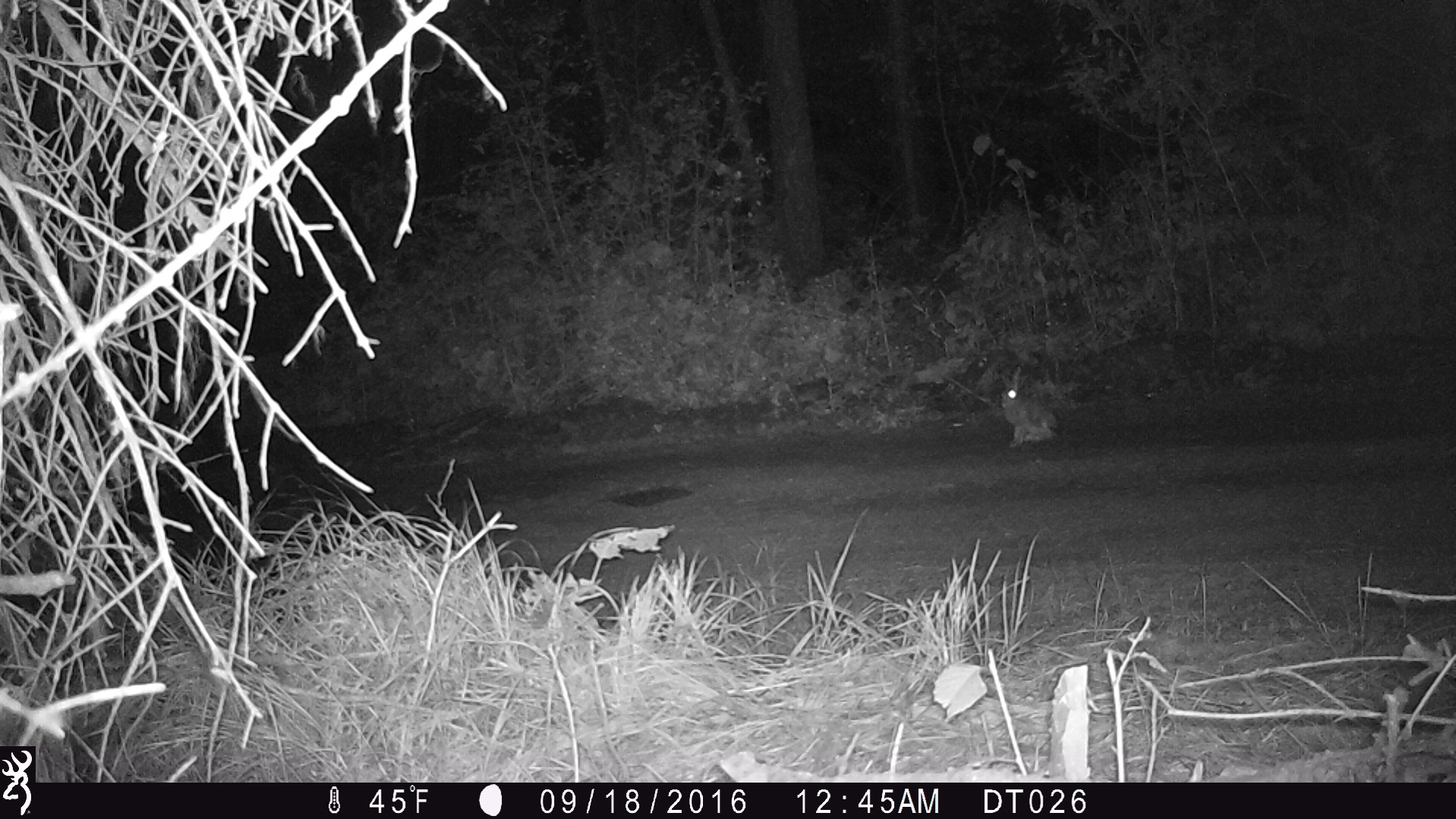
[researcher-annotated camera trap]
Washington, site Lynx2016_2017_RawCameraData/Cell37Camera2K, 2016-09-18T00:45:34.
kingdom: Animalia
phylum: Chordata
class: Mammalia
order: Lagomorpha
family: Leporidae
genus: Lepus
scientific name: Lepus americanus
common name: snowshoe hare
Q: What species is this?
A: Lepus americanus (snowshoe hare).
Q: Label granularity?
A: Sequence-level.